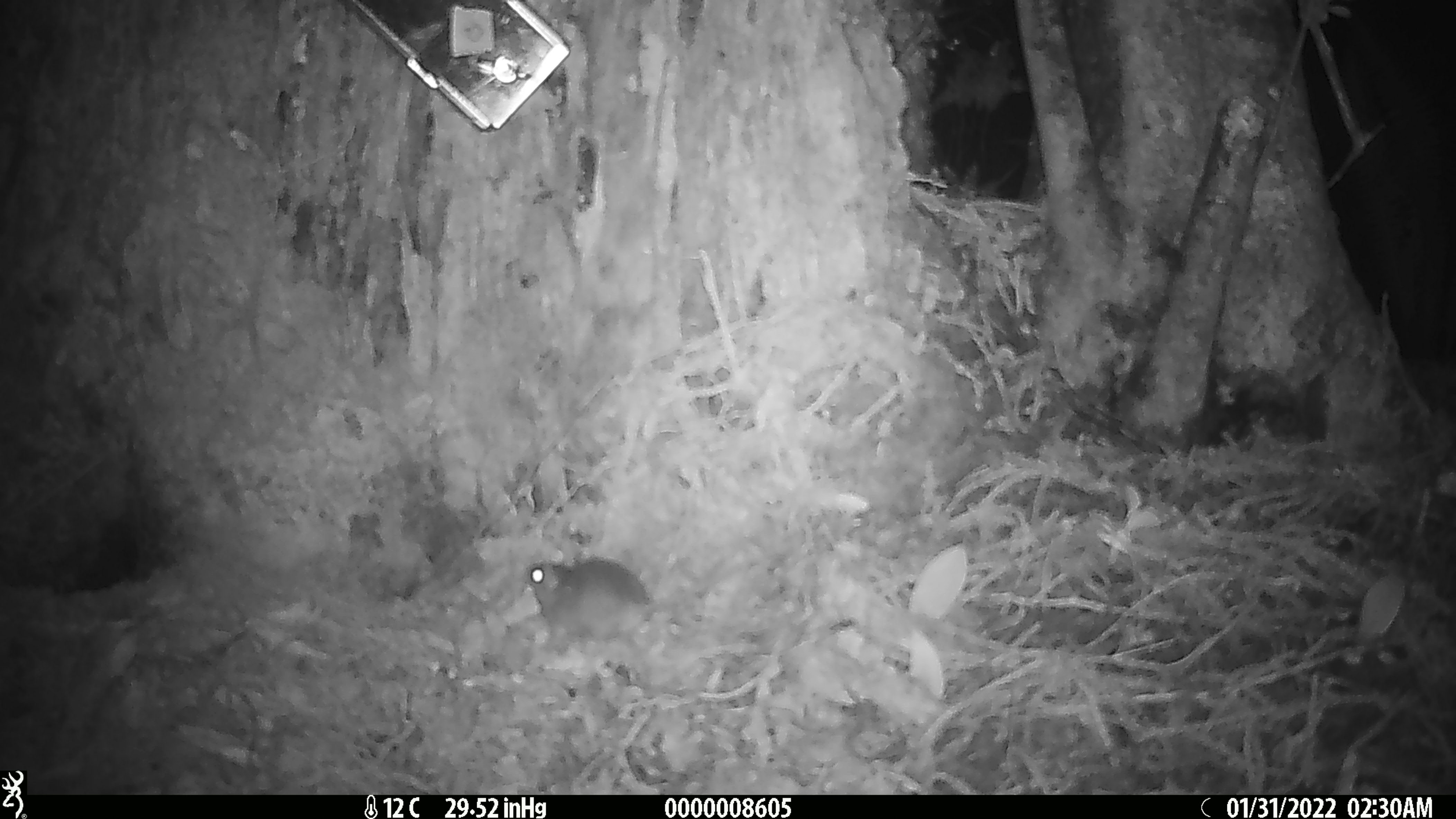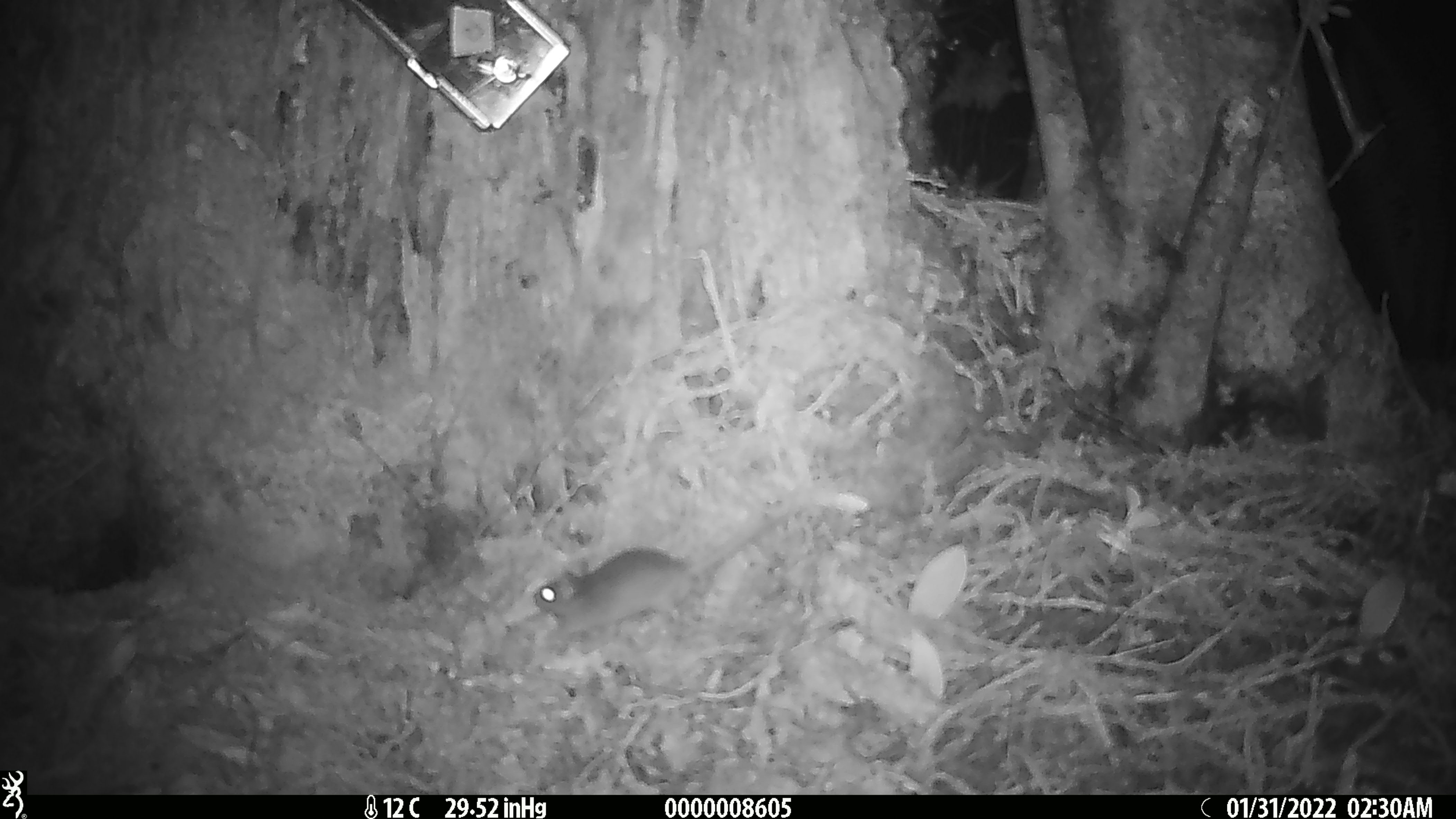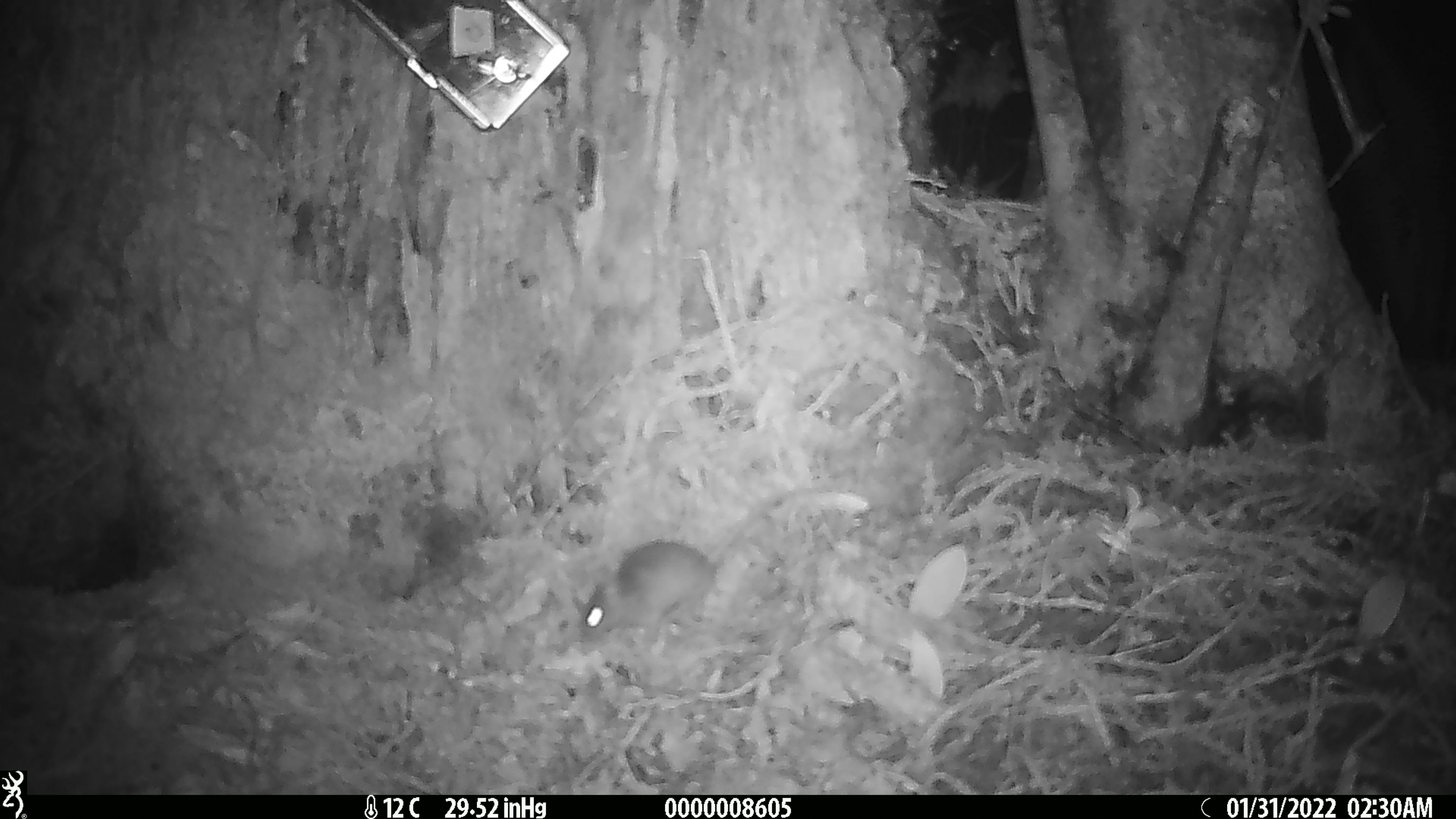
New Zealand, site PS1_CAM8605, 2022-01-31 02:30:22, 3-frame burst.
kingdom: Animalia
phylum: Chordata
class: Mammalia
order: Rodentia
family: Muridae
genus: Mus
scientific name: Mus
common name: mouse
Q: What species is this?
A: Mouse (Mus).